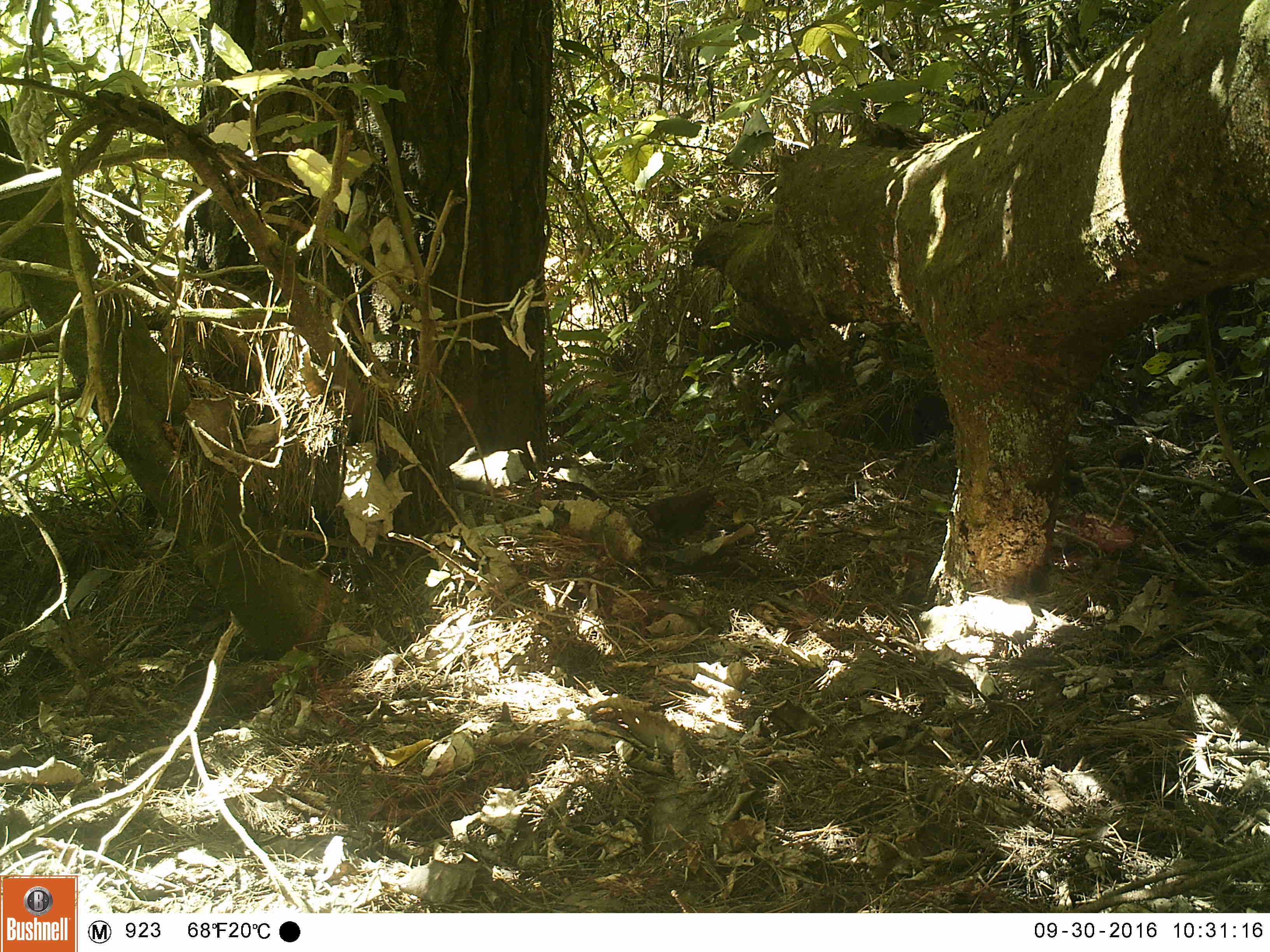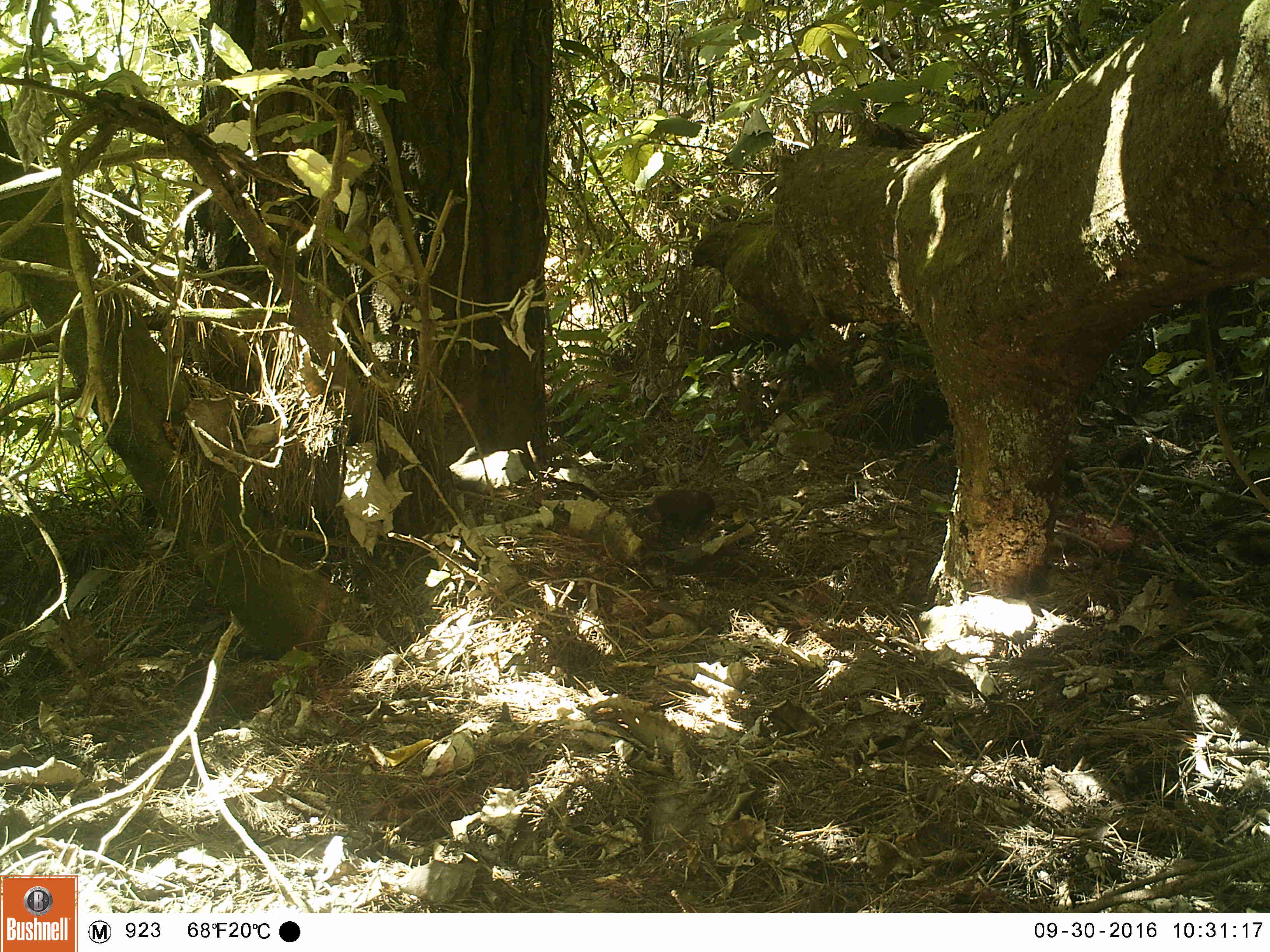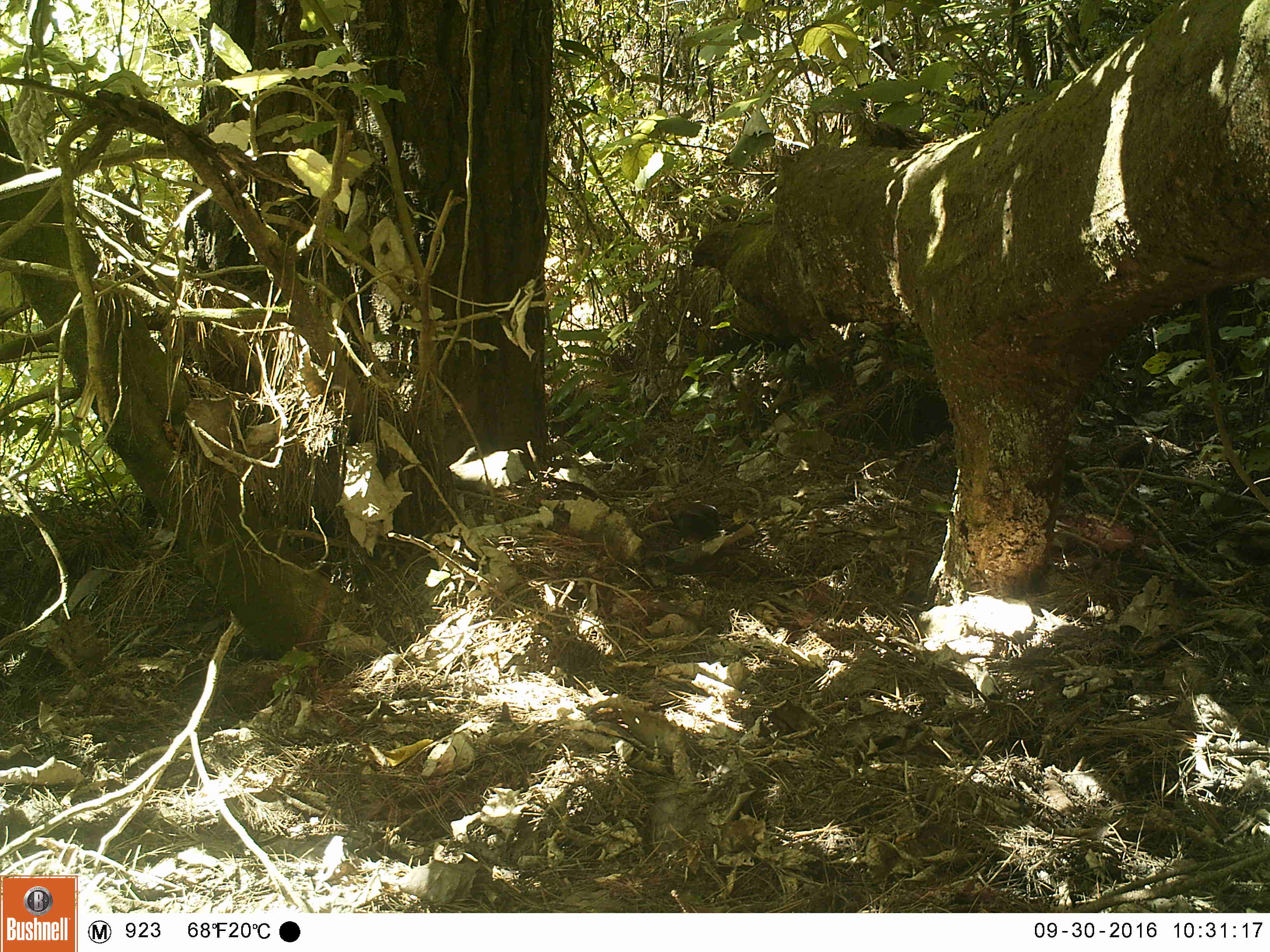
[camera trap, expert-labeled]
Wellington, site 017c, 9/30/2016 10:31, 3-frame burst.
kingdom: Animalia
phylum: Chordata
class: Aves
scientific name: Aves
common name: bird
Bird (Aves).